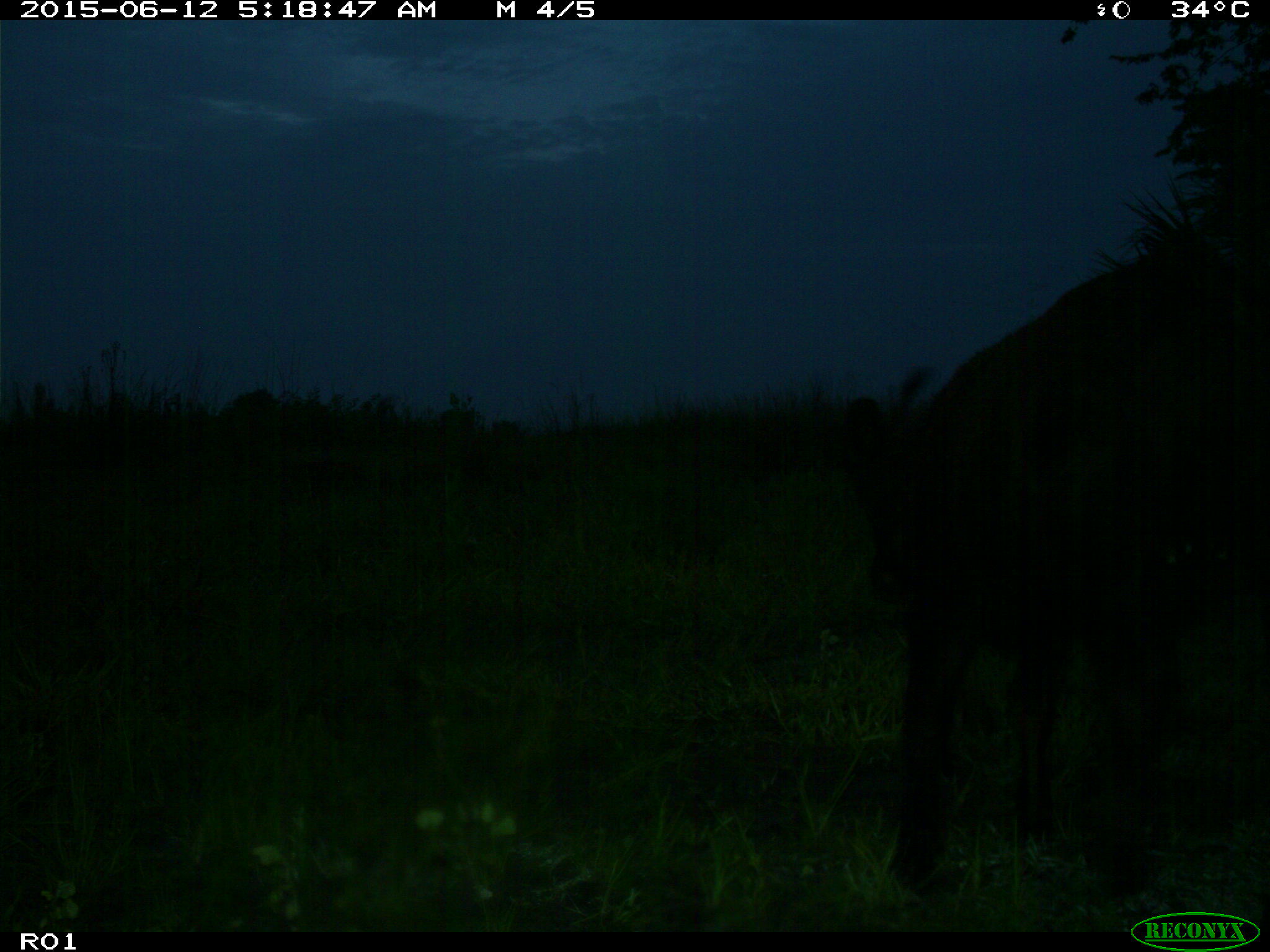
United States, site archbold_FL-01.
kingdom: Animalia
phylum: Chordata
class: Mammalia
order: Artiodactyla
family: Bovidae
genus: Bos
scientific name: Bos taurus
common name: domestic cow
Bos taurus (domestic cow).